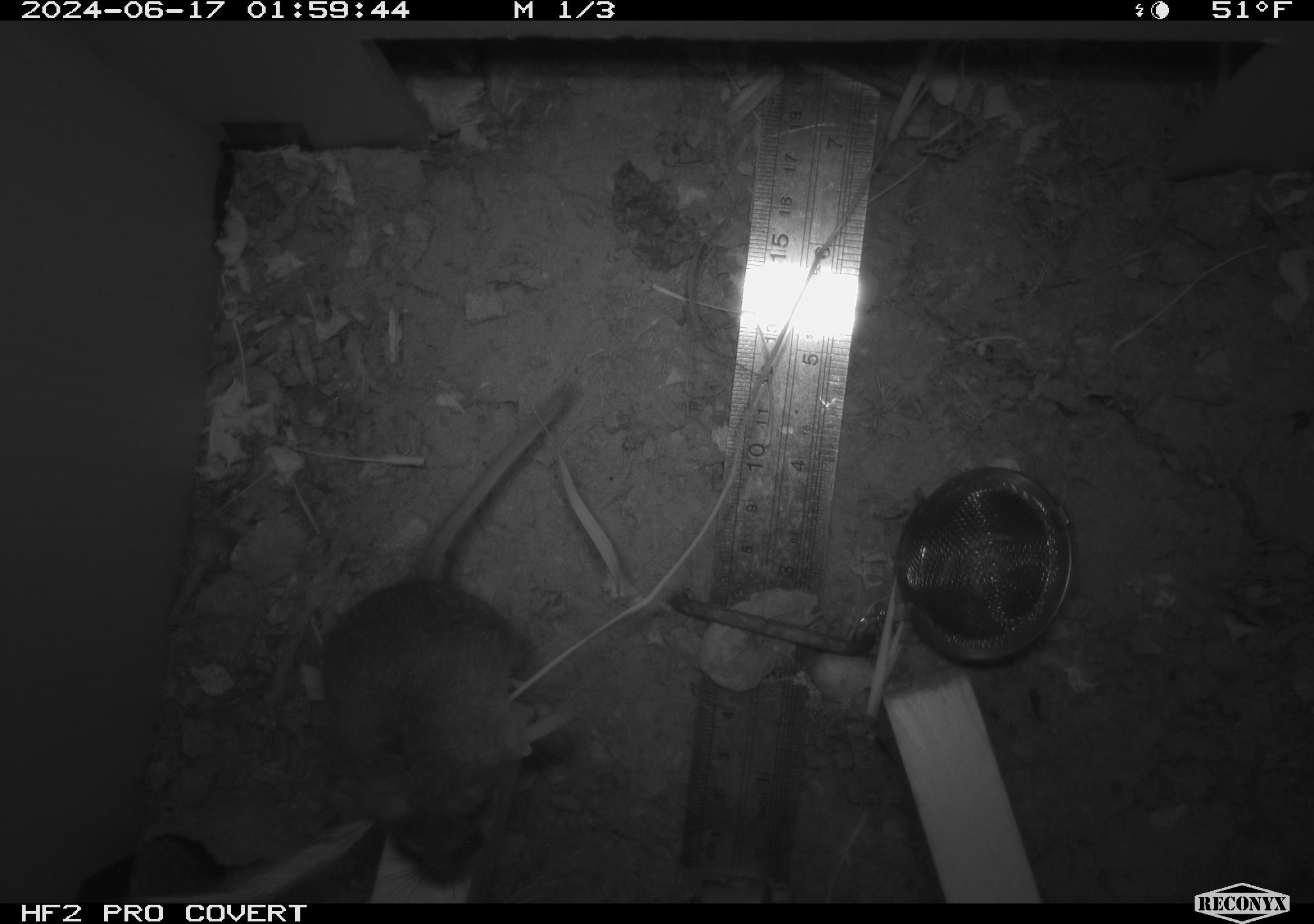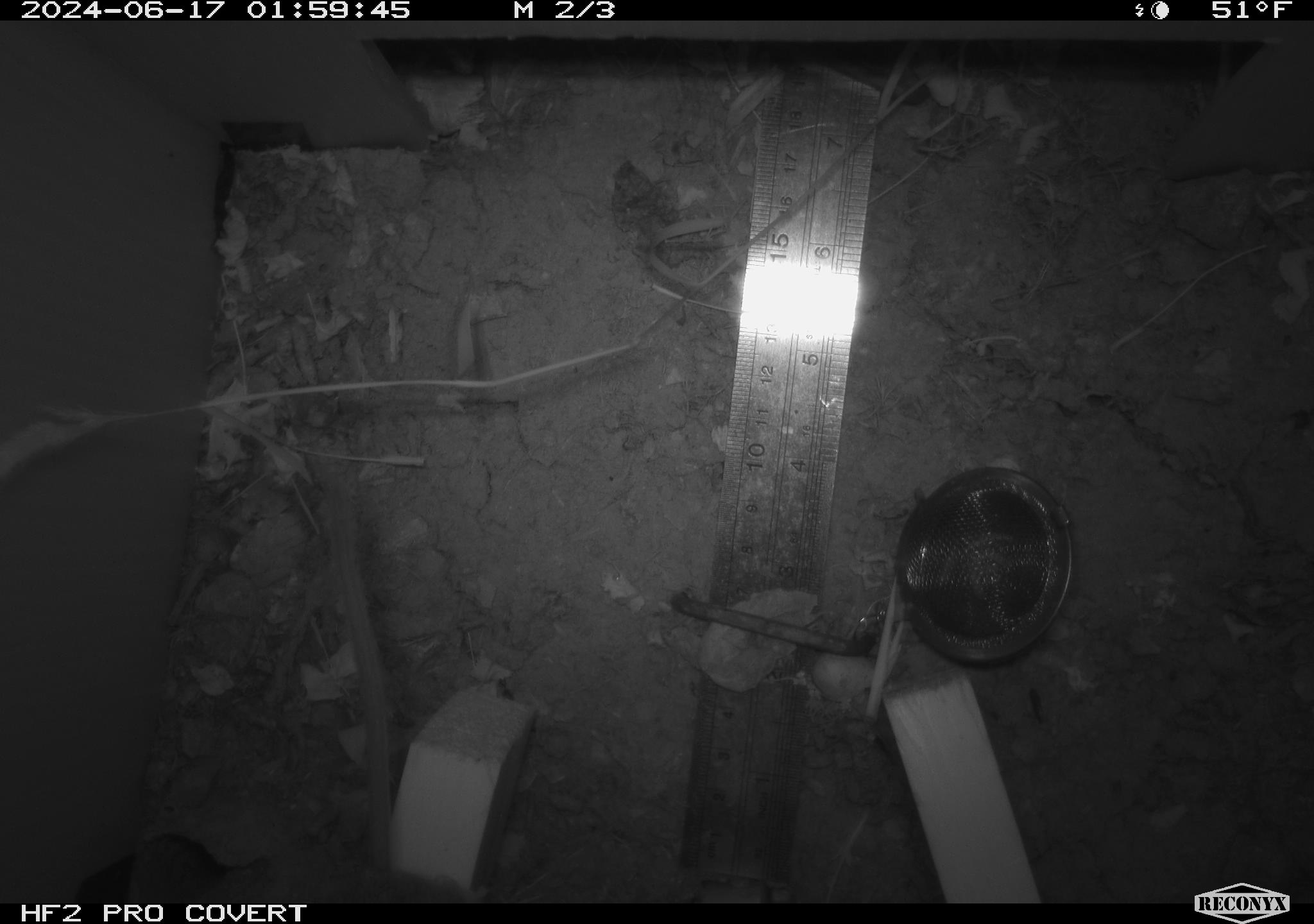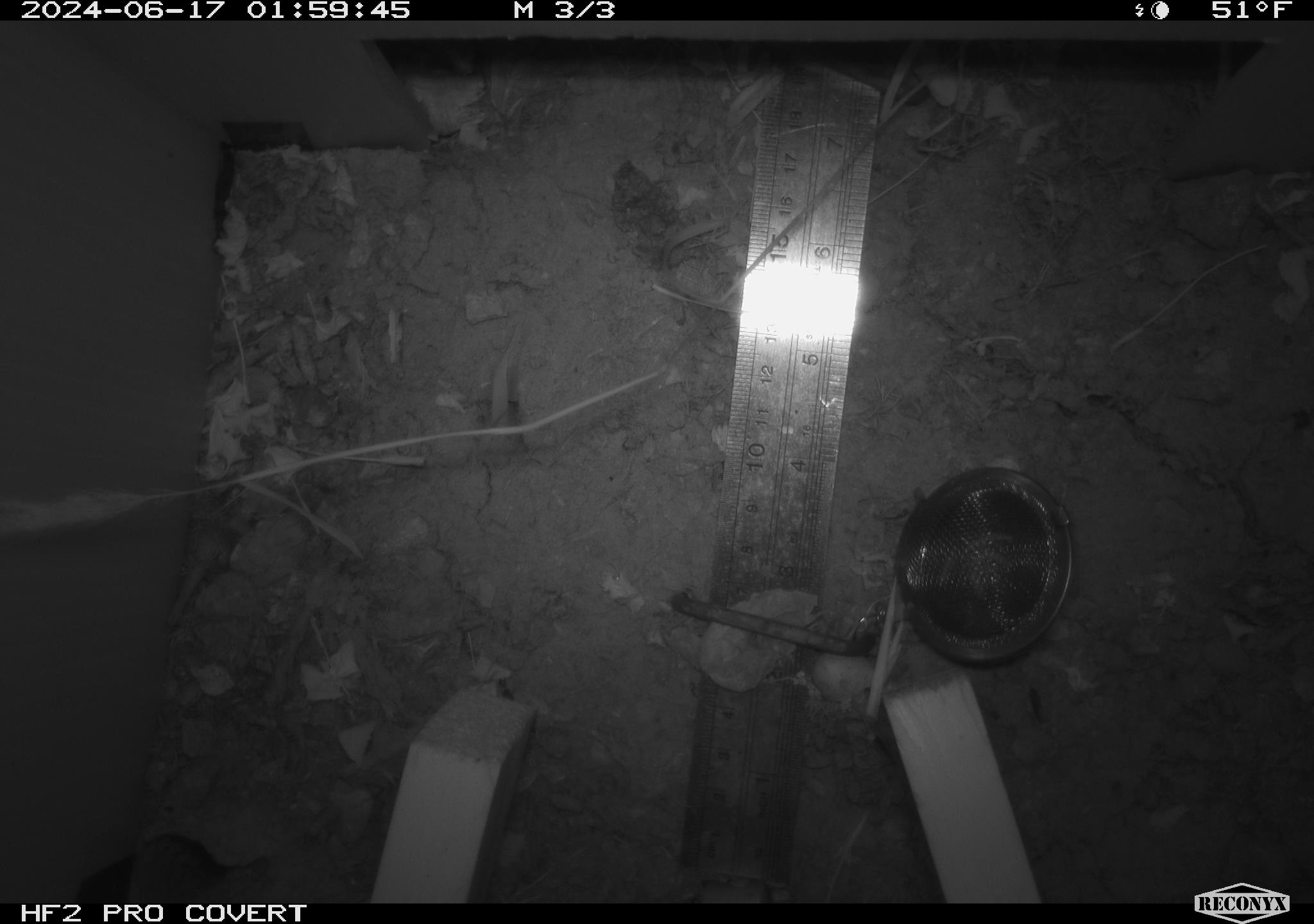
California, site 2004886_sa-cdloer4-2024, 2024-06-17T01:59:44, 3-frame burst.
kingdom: Animalia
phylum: Chordata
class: Mammalia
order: Rodentia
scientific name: Rodentia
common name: rodent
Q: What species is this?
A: Rodent (Rodentia).